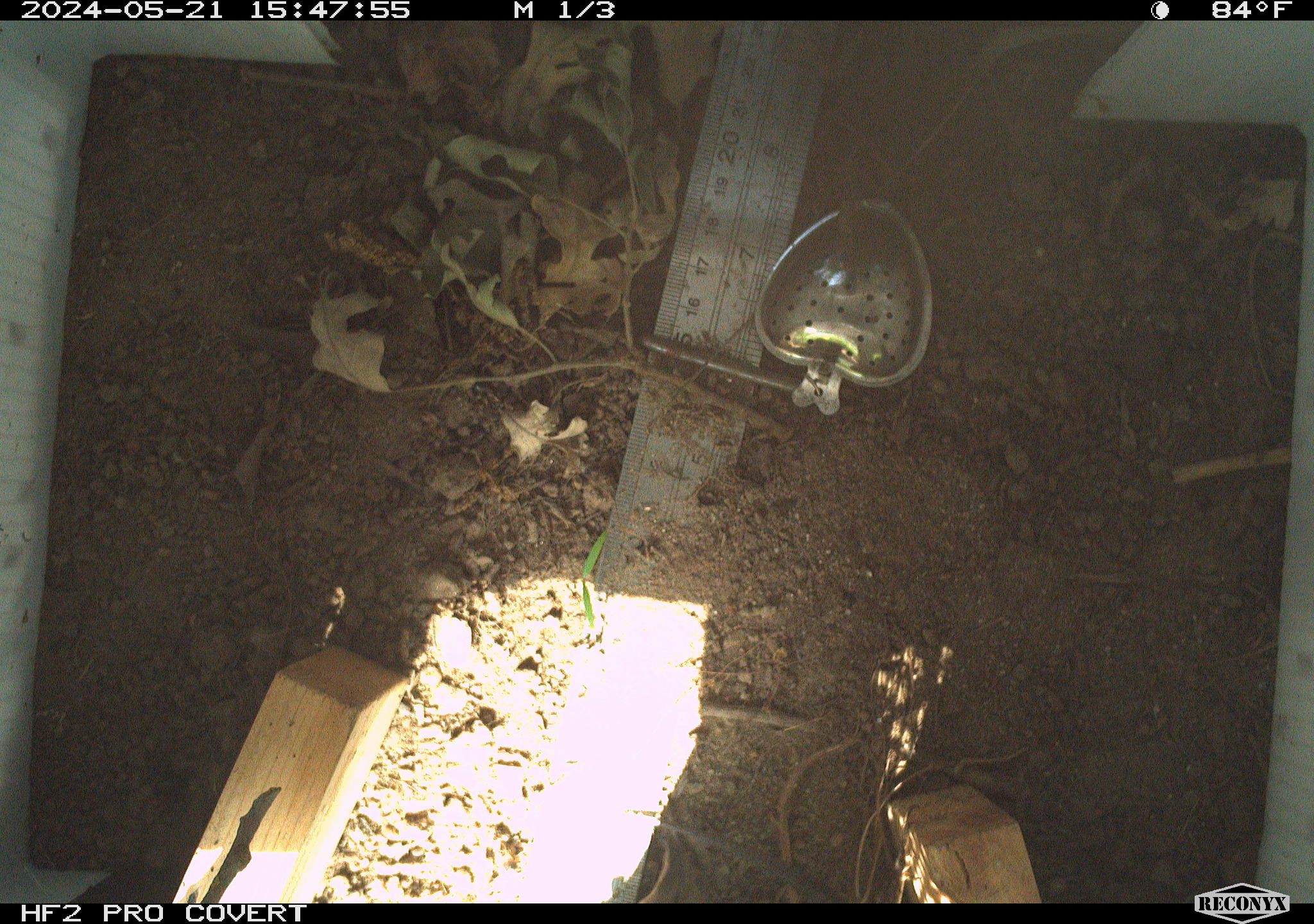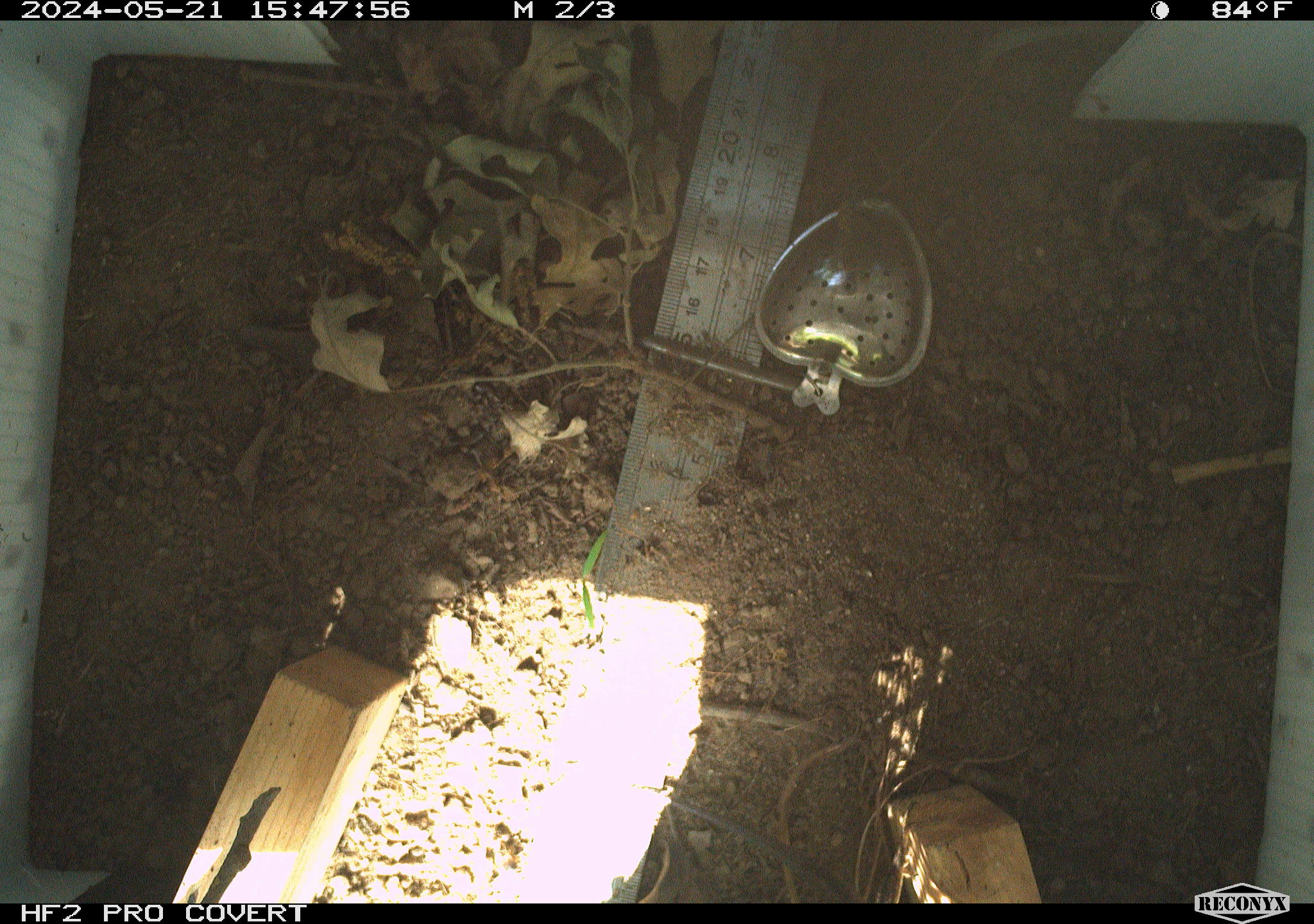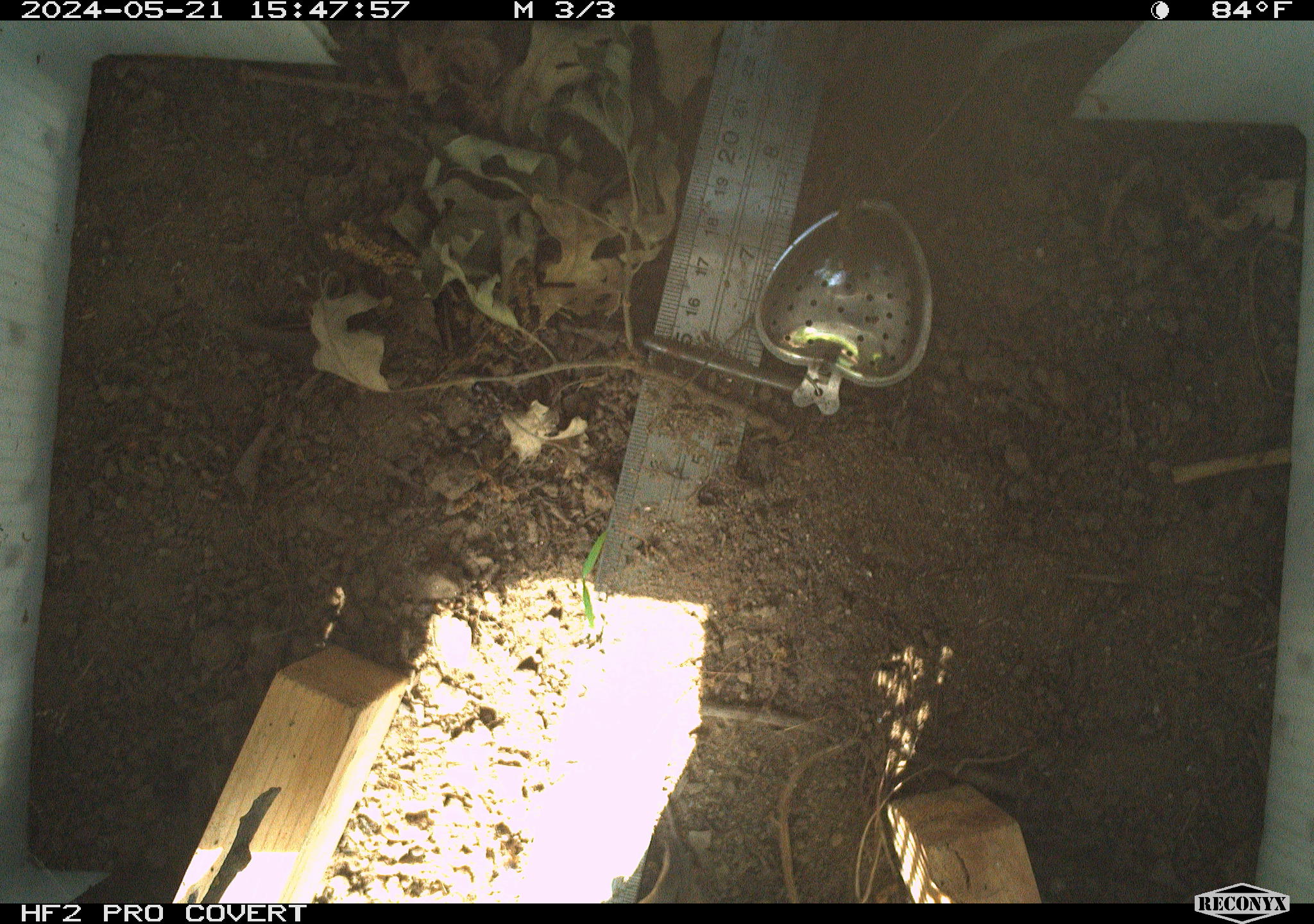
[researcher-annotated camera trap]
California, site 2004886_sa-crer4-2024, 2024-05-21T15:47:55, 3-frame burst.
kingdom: Animalia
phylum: Chordata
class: Reptilia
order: Squamata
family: Phrynosomatidae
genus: Sceloporus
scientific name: Sceloporus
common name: spiny lizards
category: sceloporus species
Sceloporus species (spiny lizards) (Sceloporus).